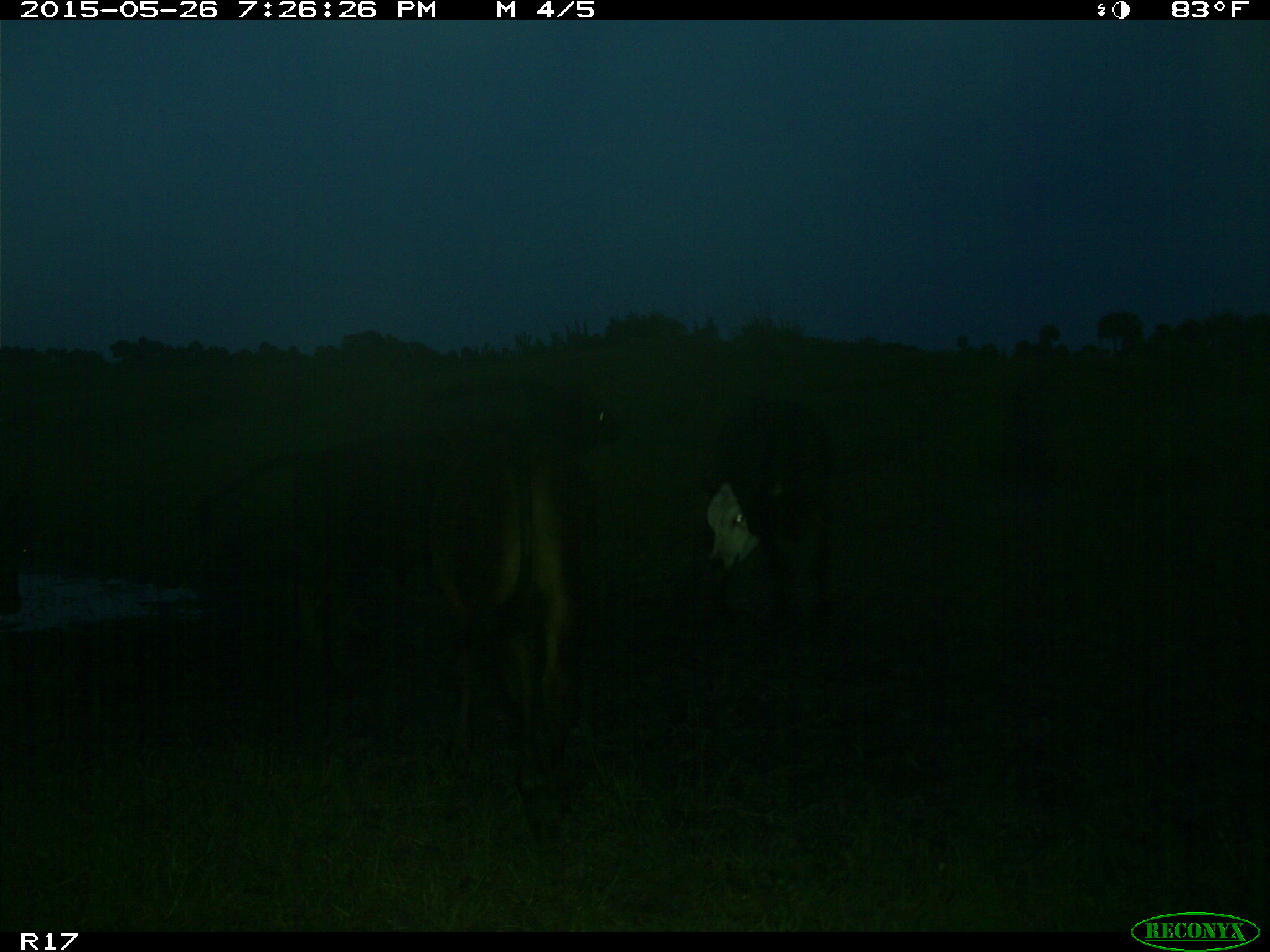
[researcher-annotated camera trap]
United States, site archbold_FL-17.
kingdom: Animalia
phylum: Chordata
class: Mammalia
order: Artiodactyla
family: Bovidae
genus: Bos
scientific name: Bos taurus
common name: domestic cow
Bos taurus (domestic cow).